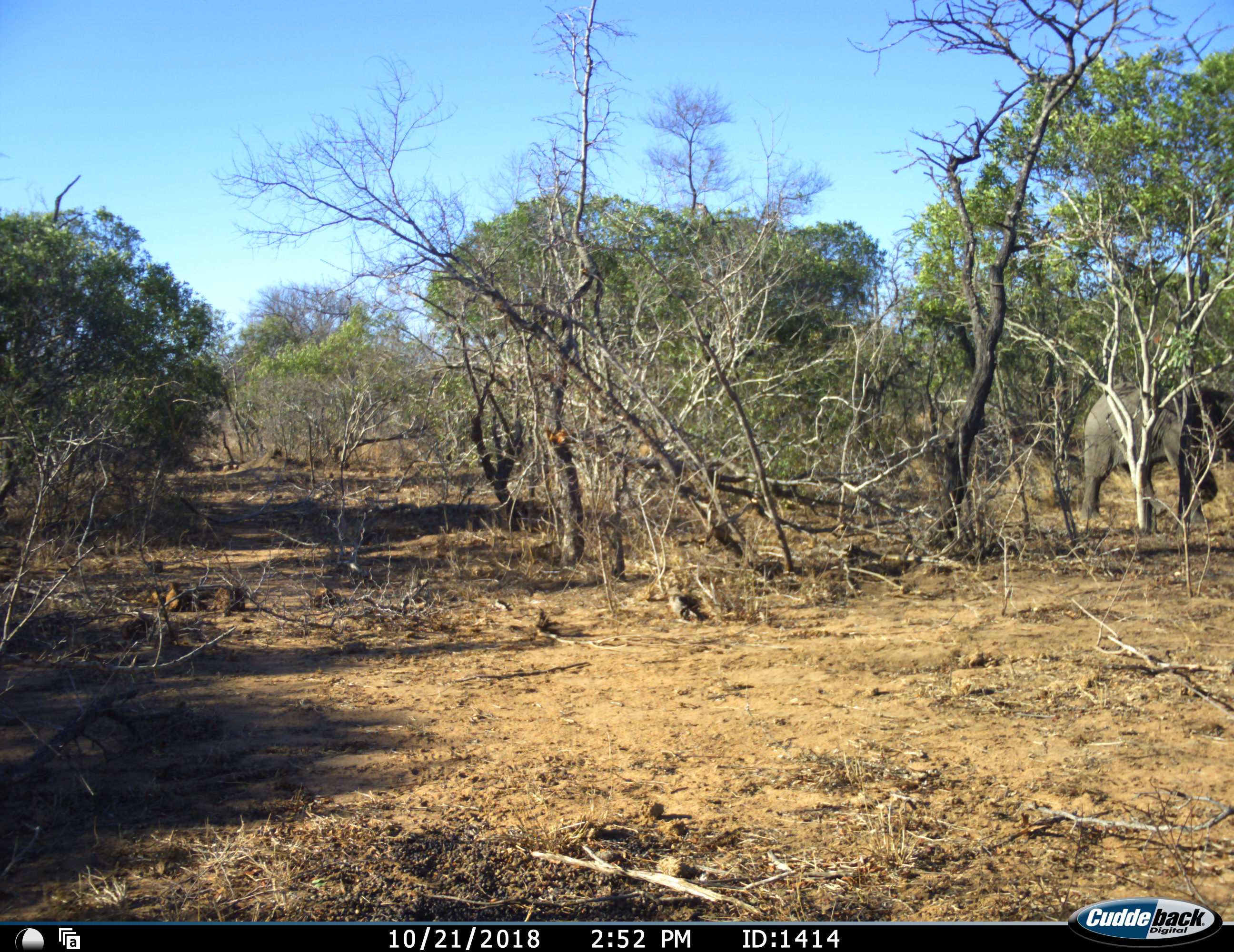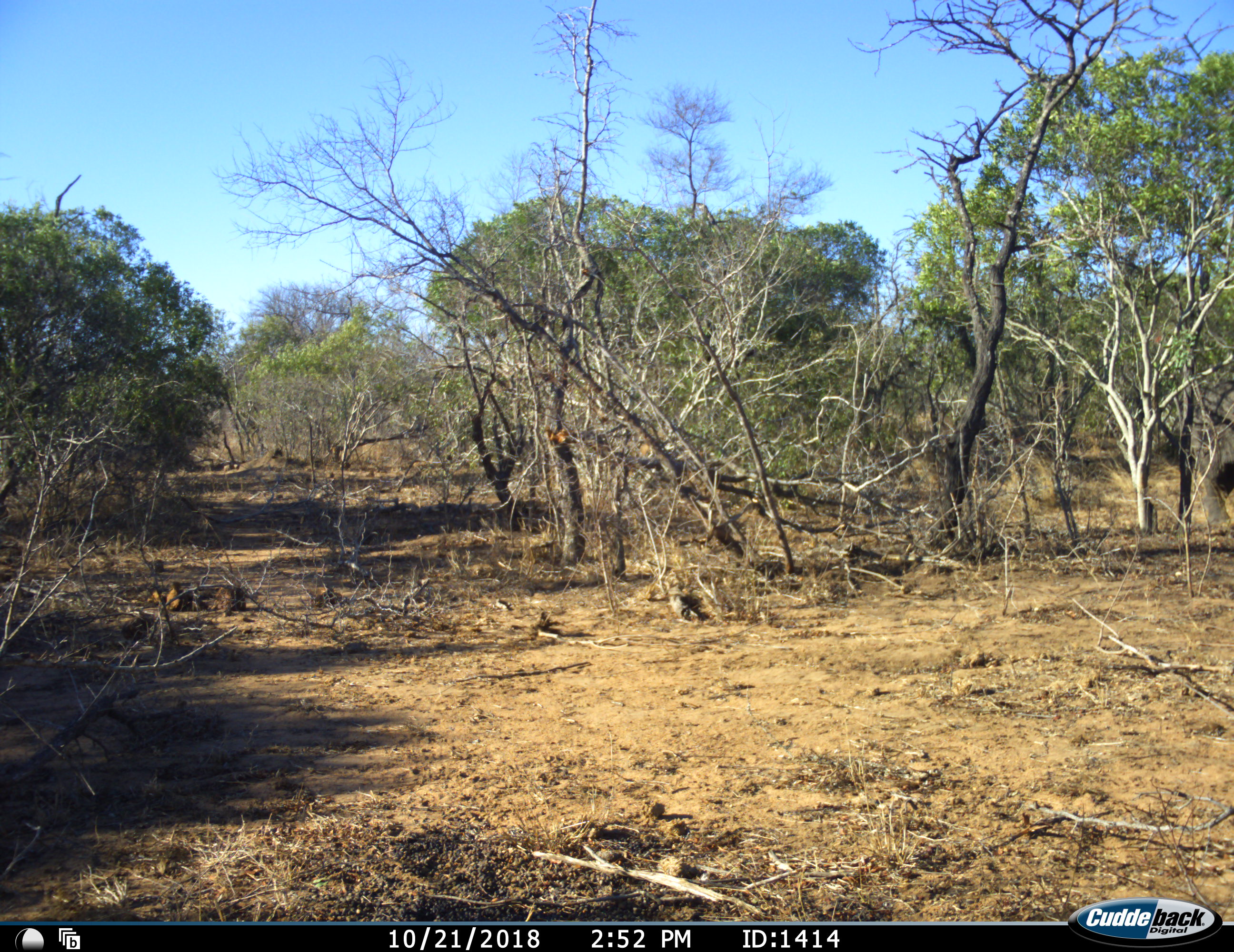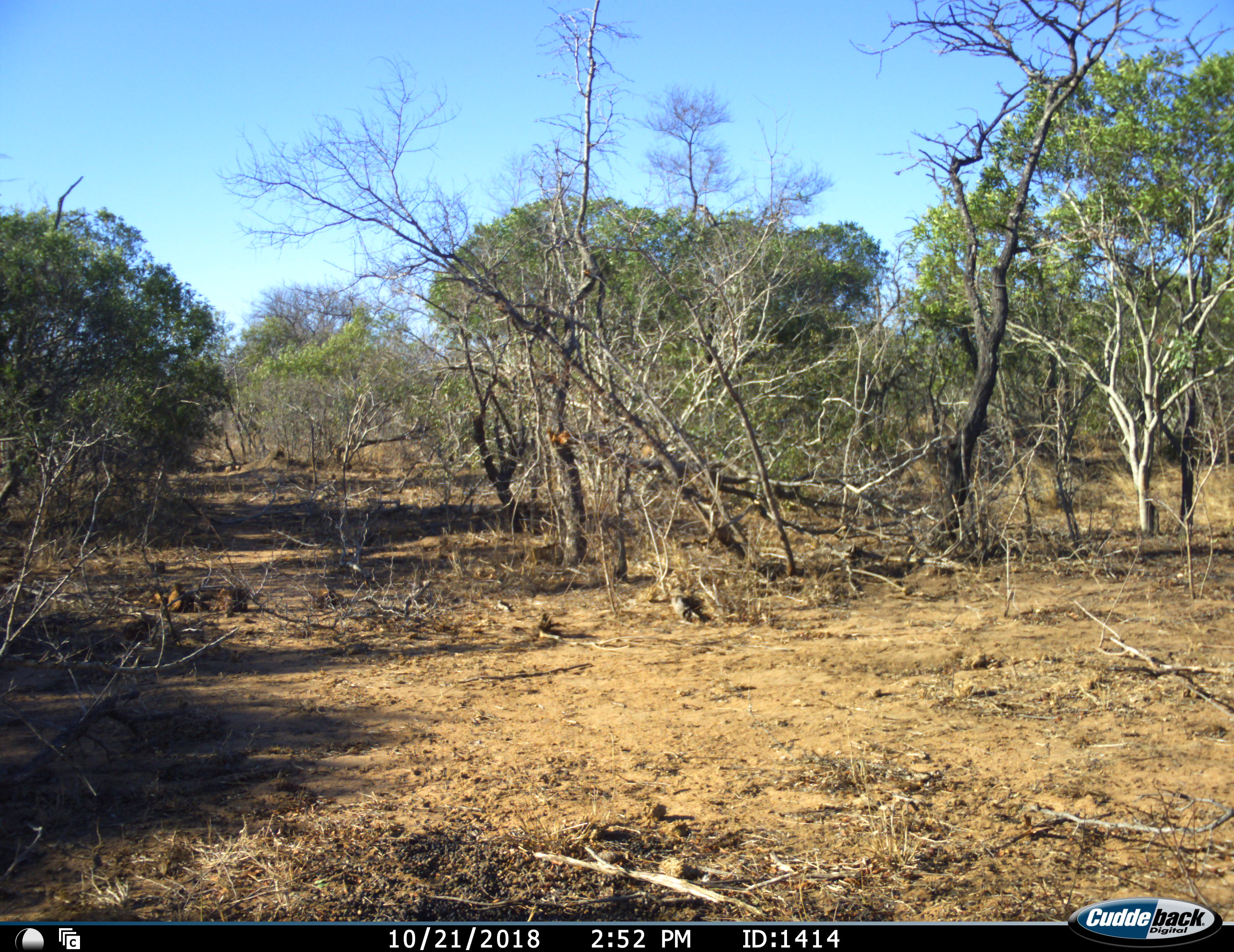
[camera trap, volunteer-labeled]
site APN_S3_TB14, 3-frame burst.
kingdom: Animalia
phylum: Chordata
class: Mammalia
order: Proboscidea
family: Elephantidae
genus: Loxodonta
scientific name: Loxodonta africana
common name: african bush elephant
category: elephant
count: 1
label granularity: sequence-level